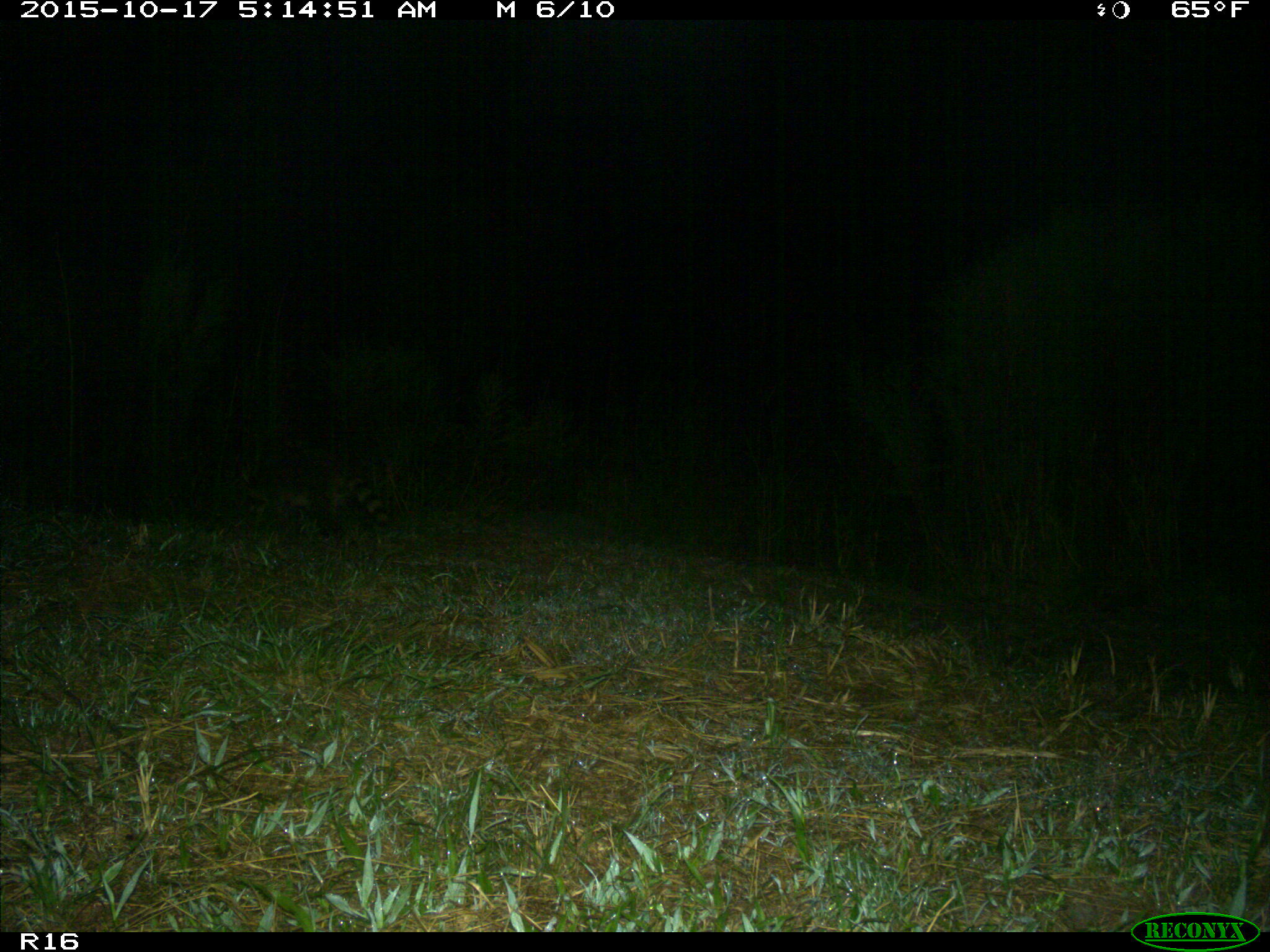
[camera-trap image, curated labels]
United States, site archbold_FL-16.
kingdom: Animalia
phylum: Chordata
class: Mammalia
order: Carnivora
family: Procyonidae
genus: Procyon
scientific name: Procyon lotor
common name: common raccoon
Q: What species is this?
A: Procyon lotor (common raccoon).